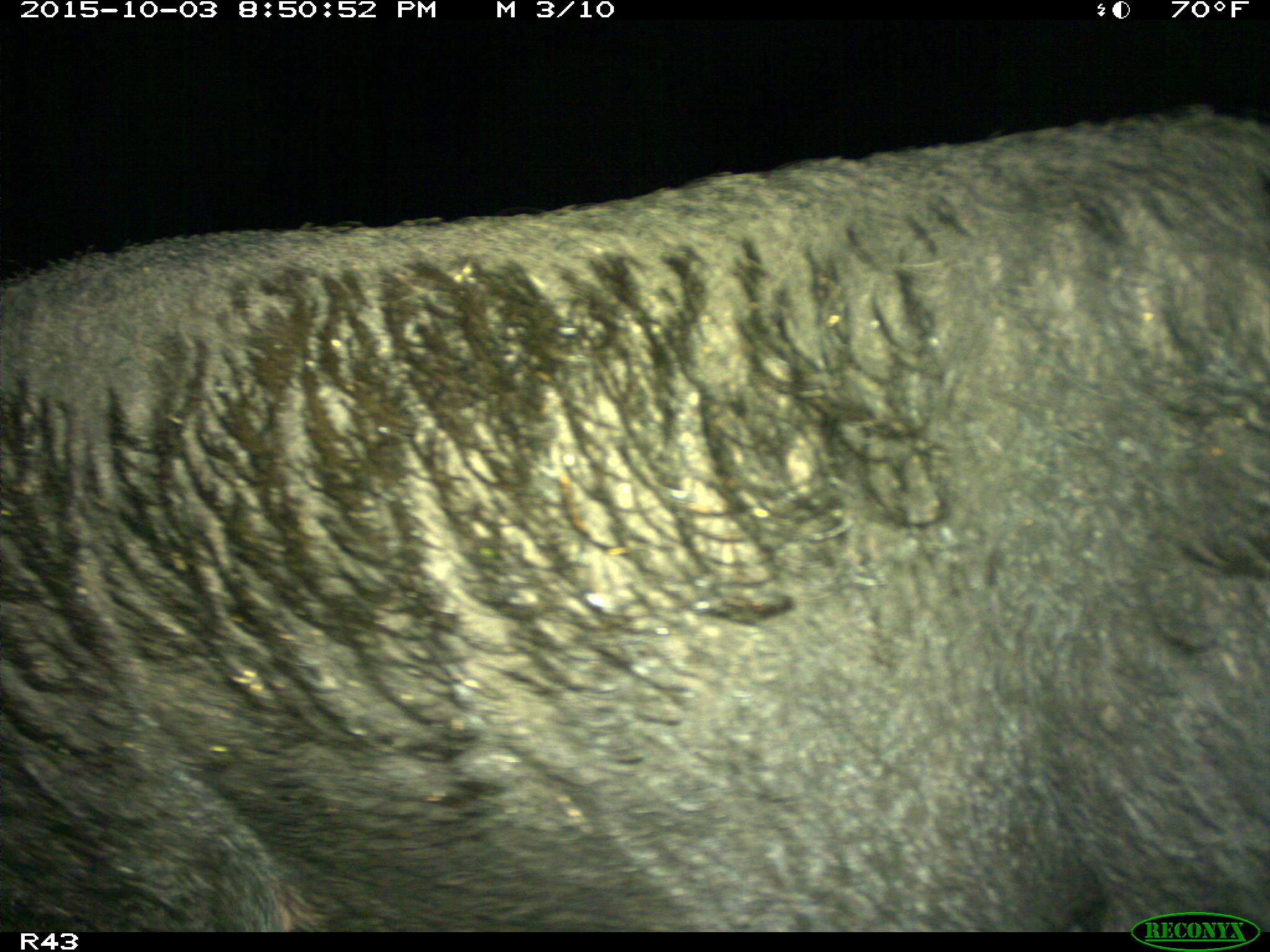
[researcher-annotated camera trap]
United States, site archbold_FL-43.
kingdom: Animalia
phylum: Chordata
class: Mammalia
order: Artiodactyla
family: Suidae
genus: Sus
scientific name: Sus scrofa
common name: wild boar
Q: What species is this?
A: Sus scrofa (wild boar).